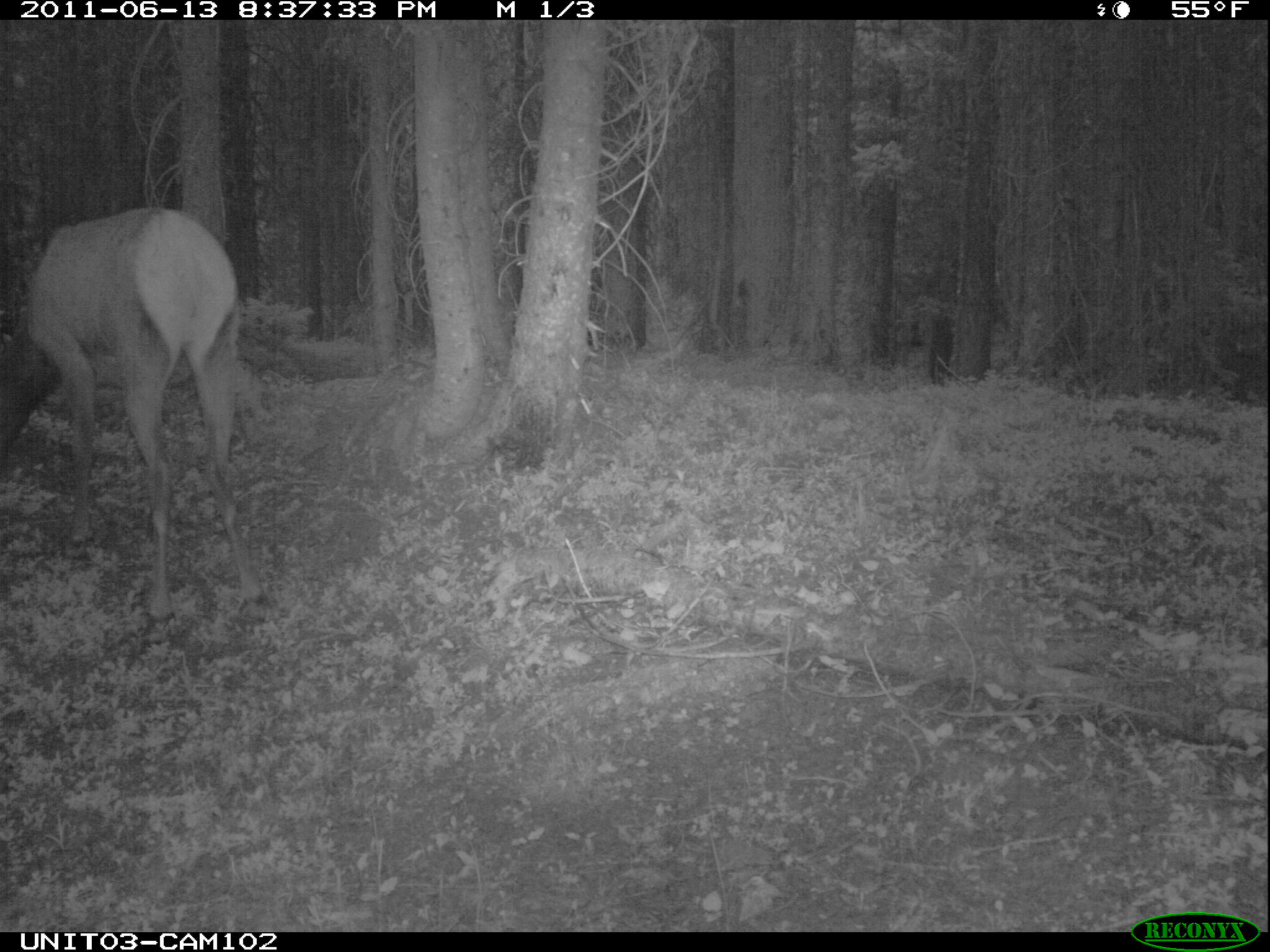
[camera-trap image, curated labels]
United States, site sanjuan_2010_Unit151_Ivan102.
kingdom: Animalia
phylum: Chordata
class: Mammalia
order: Artiodactyla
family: Cervidae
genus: Cervus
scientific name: Cervus elaphus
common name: red deer